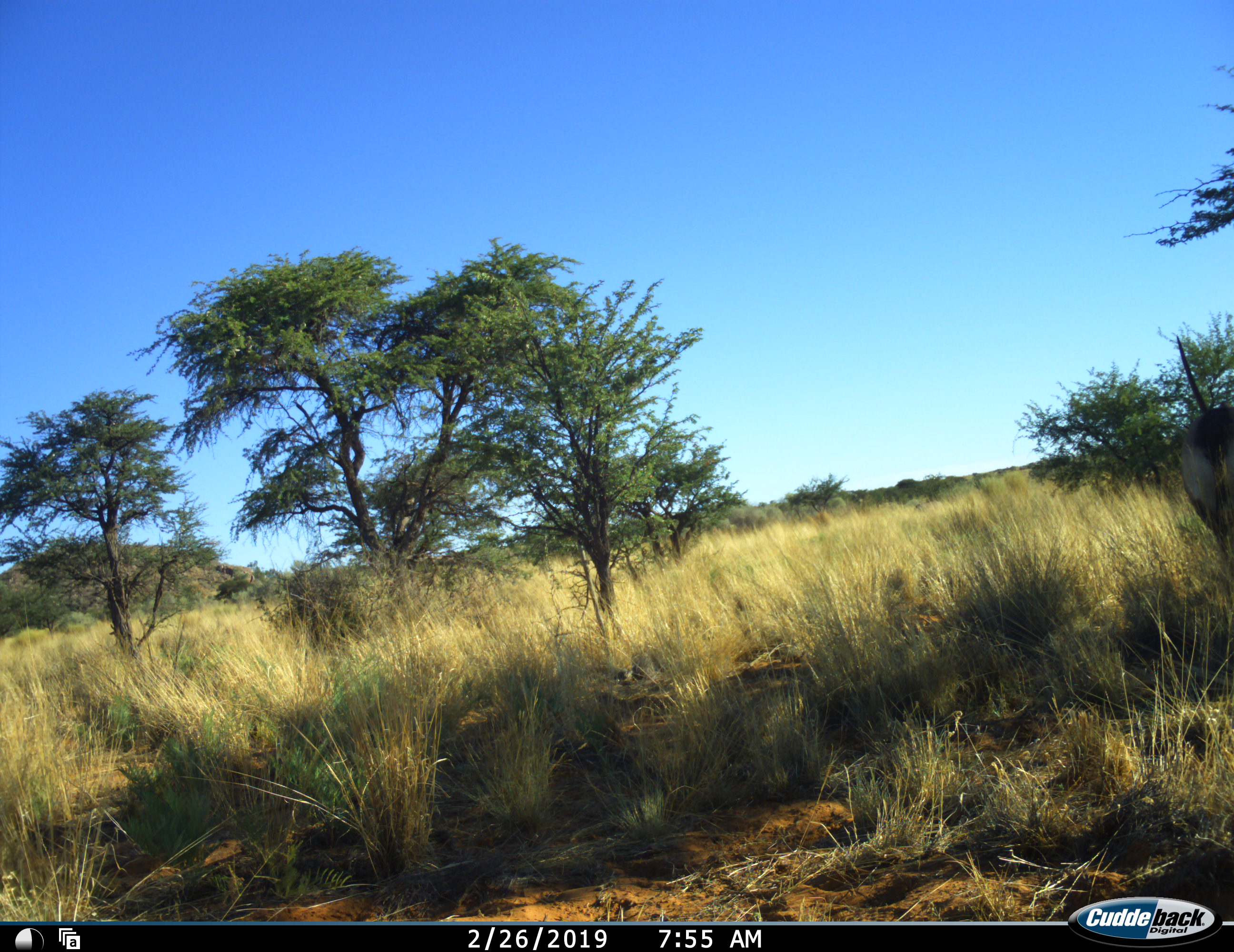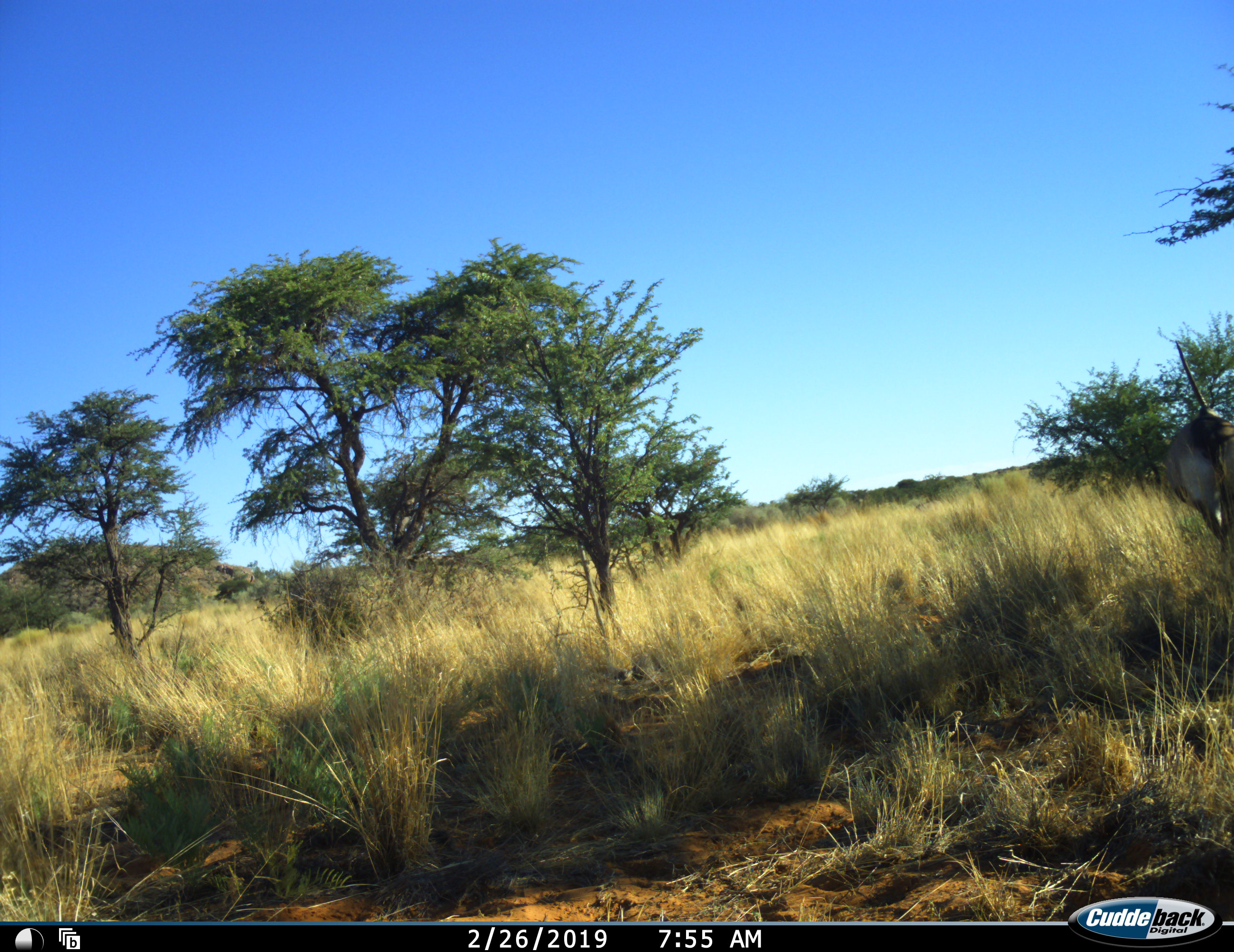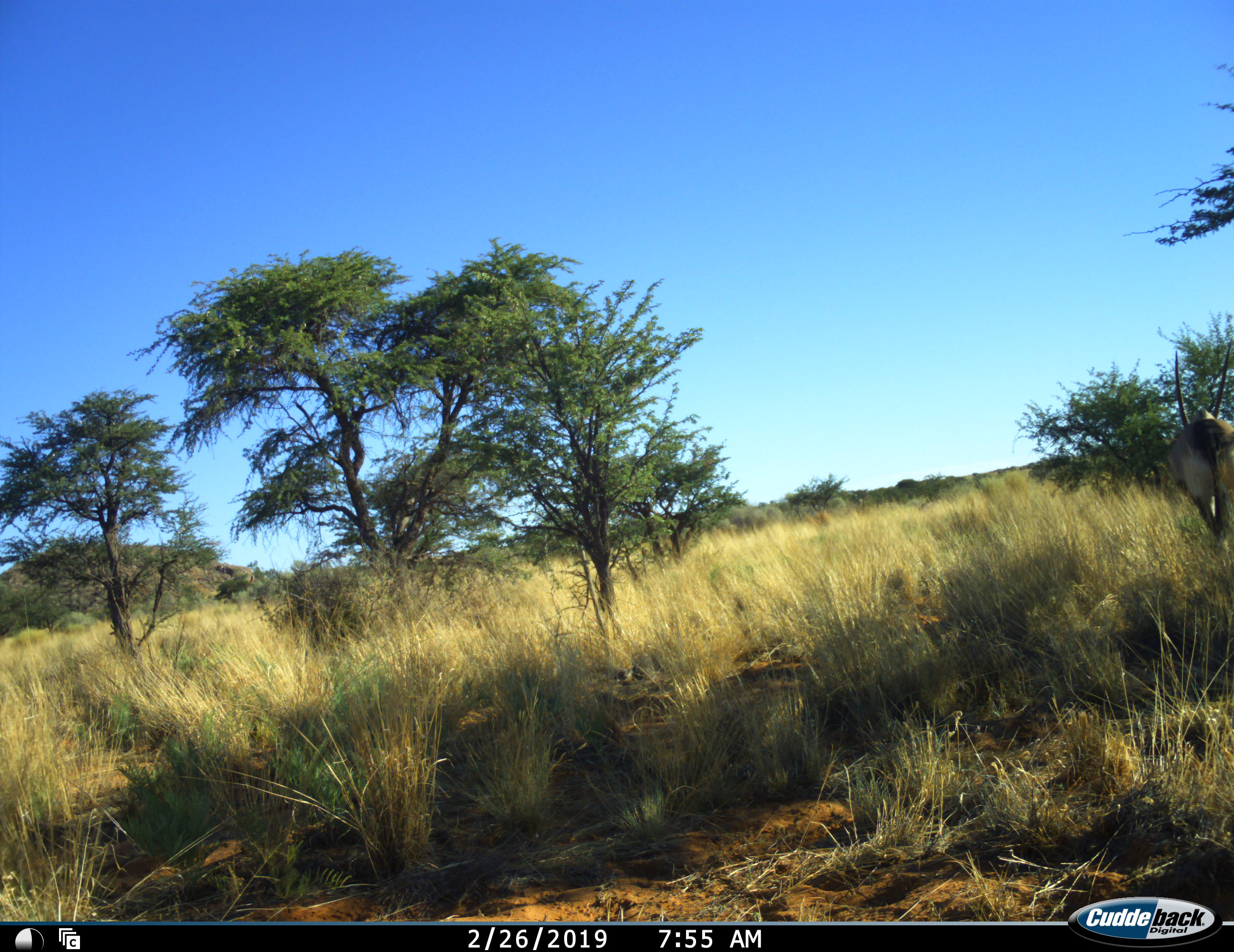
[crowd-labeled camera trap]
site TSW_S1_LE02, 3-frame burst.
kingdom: Animalia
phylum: Chordata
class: Mammalia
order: Artiodactyla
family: Bovidae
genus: Oryx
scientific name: Oryx gazella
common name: gemsbok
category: oryx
Oryx (gemsbok) (Oryx gazella), count 1. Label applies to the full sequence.